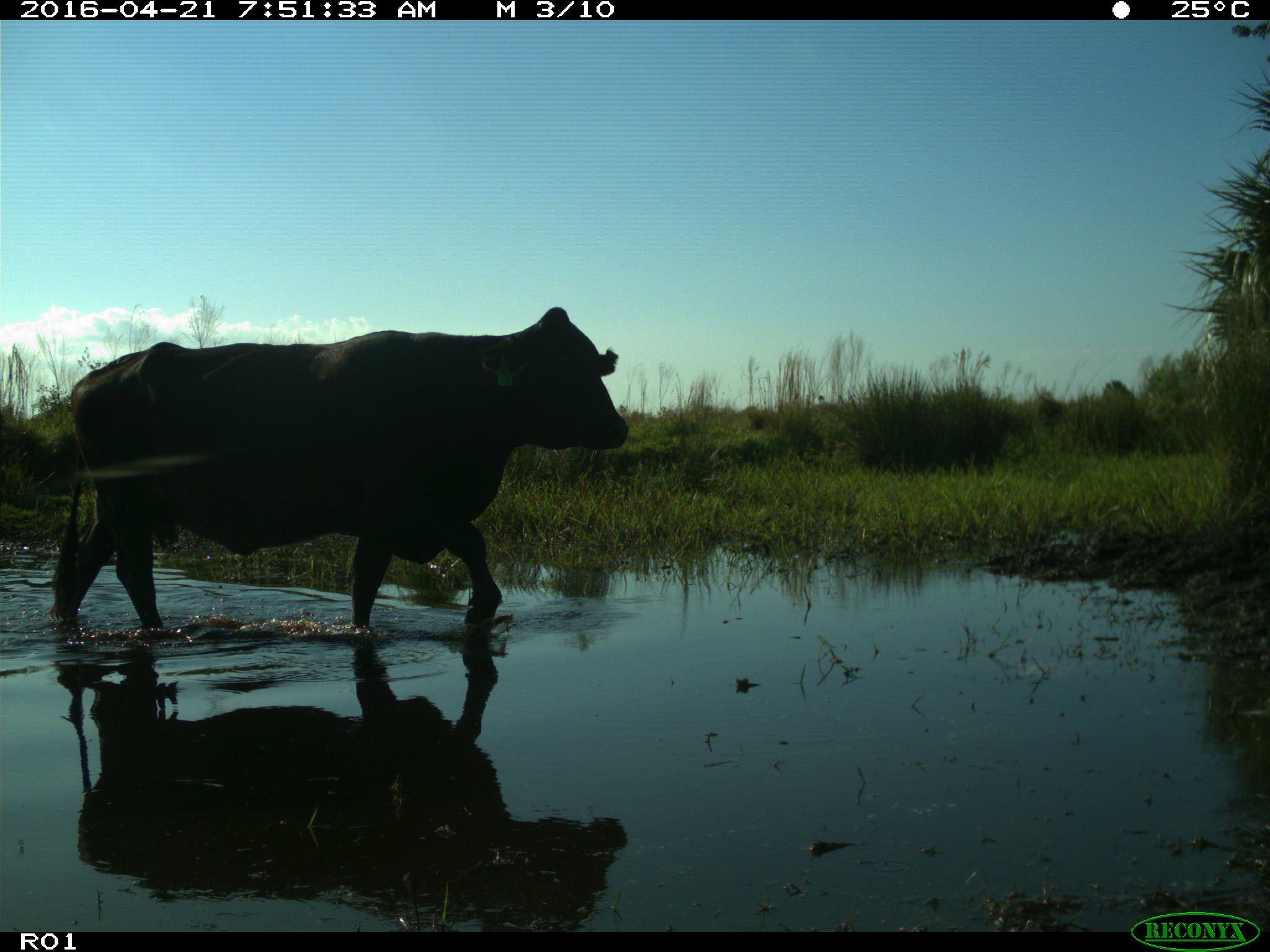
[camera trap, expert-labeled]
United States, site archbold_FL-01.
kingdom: Animalia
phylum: Chordata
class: Mammalia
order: Artiodactyla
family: Bovidae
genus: Bos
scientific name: Bos taurus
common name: domestic cow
Bos taurus (domestic cow).